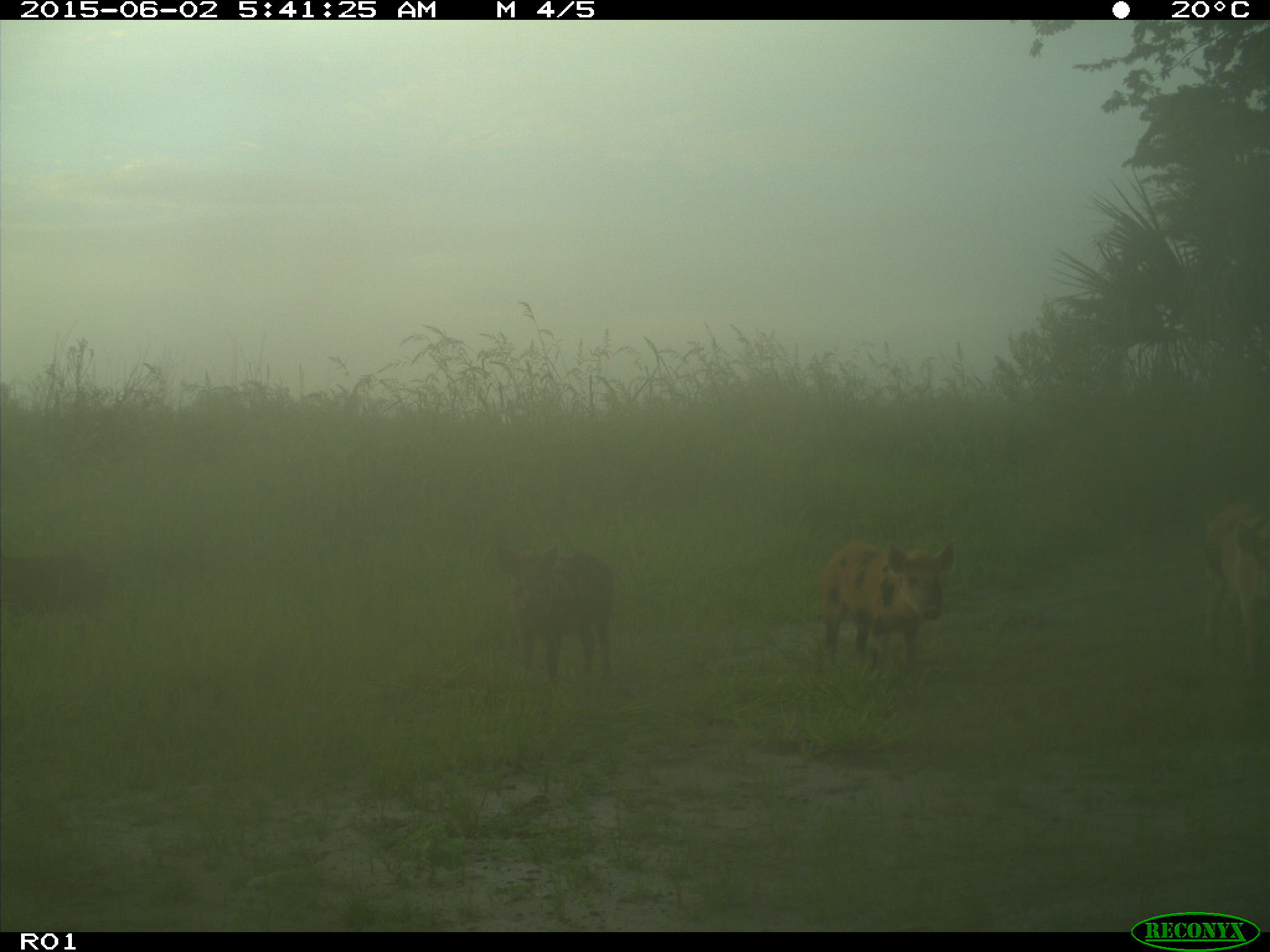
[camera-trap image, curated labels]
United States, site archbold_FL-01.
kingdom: Animalia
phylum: Chordata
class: Mammalia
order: Artiodactyla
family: Suidae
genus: Sus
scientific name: Sus scrofa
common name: wild boar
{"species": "Sus scrofa (wild boar)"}